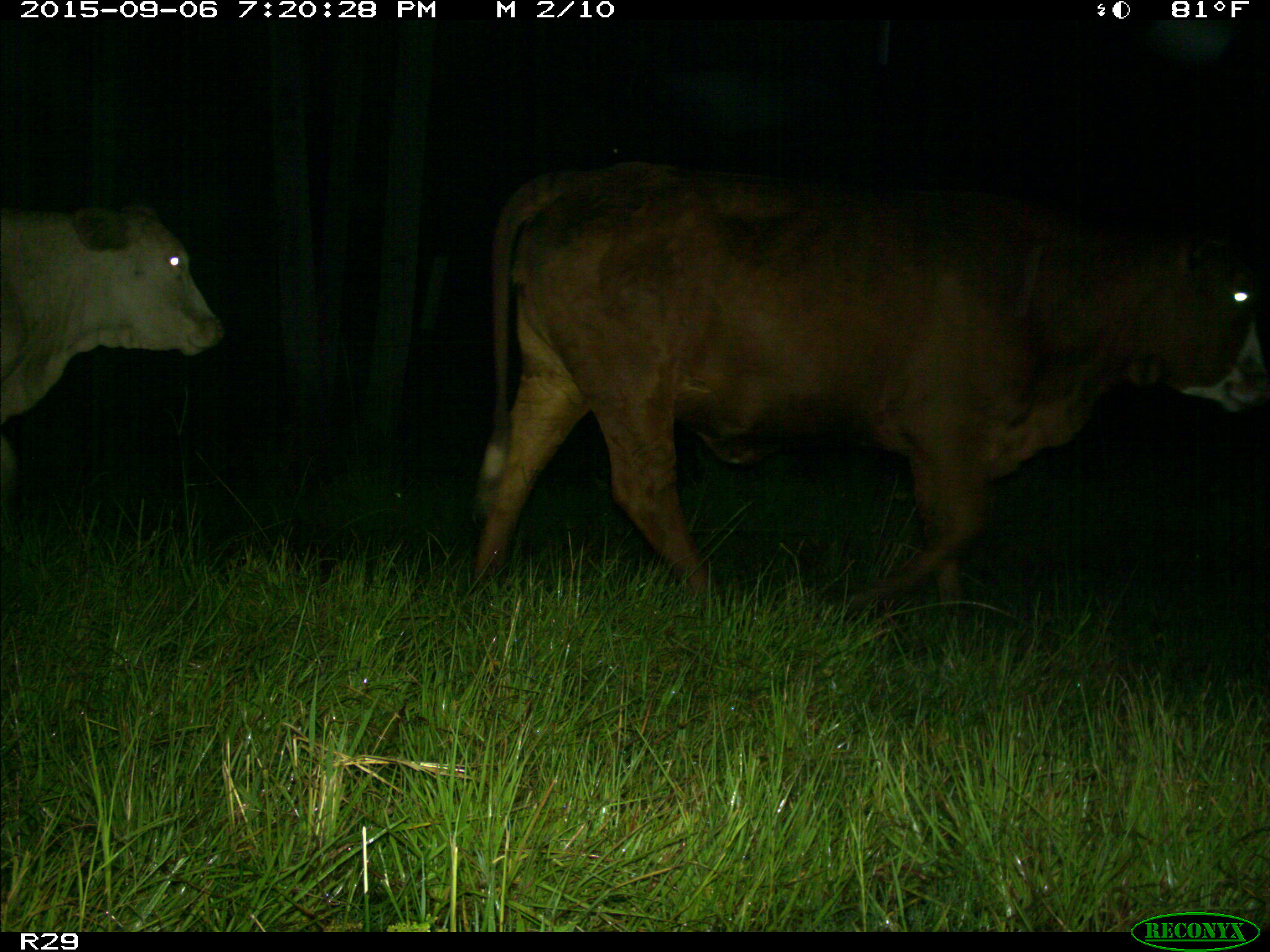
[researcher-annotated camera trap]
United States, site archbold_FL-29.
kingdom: Animalia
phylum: Chordata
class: Mammalia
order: Artiodactyla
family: Bovidae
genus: Bos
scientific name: Bos taurus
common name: domestic cow